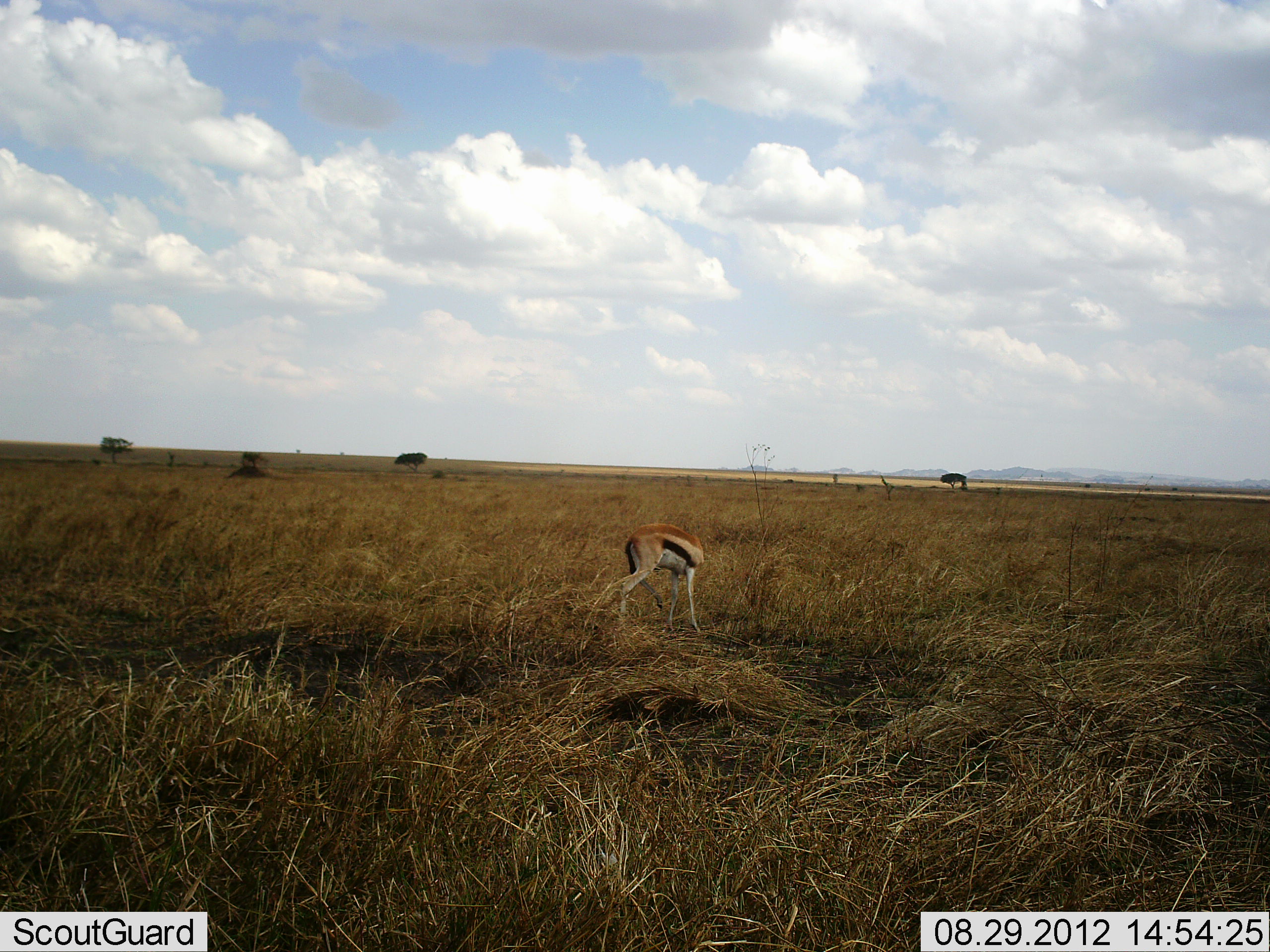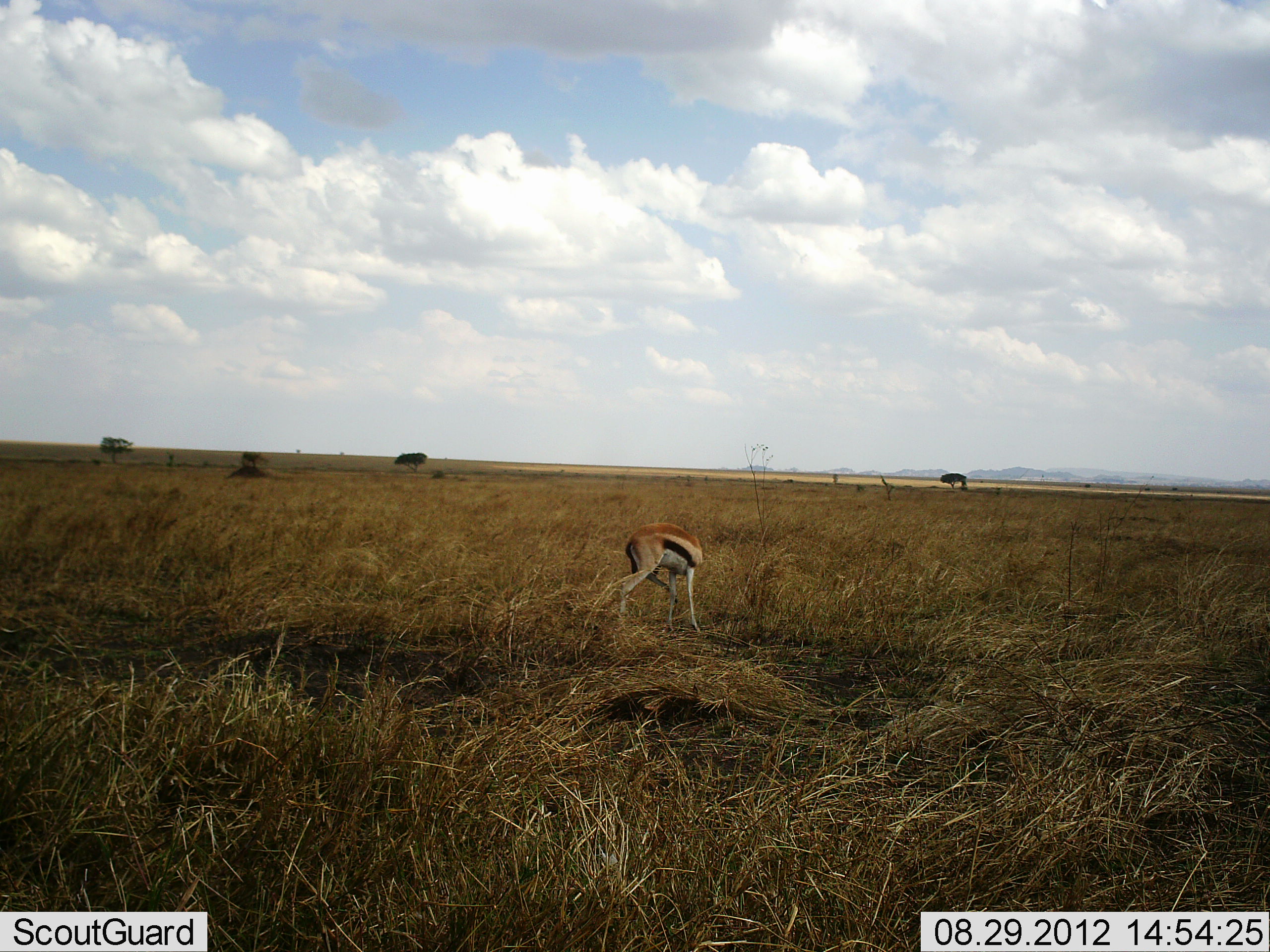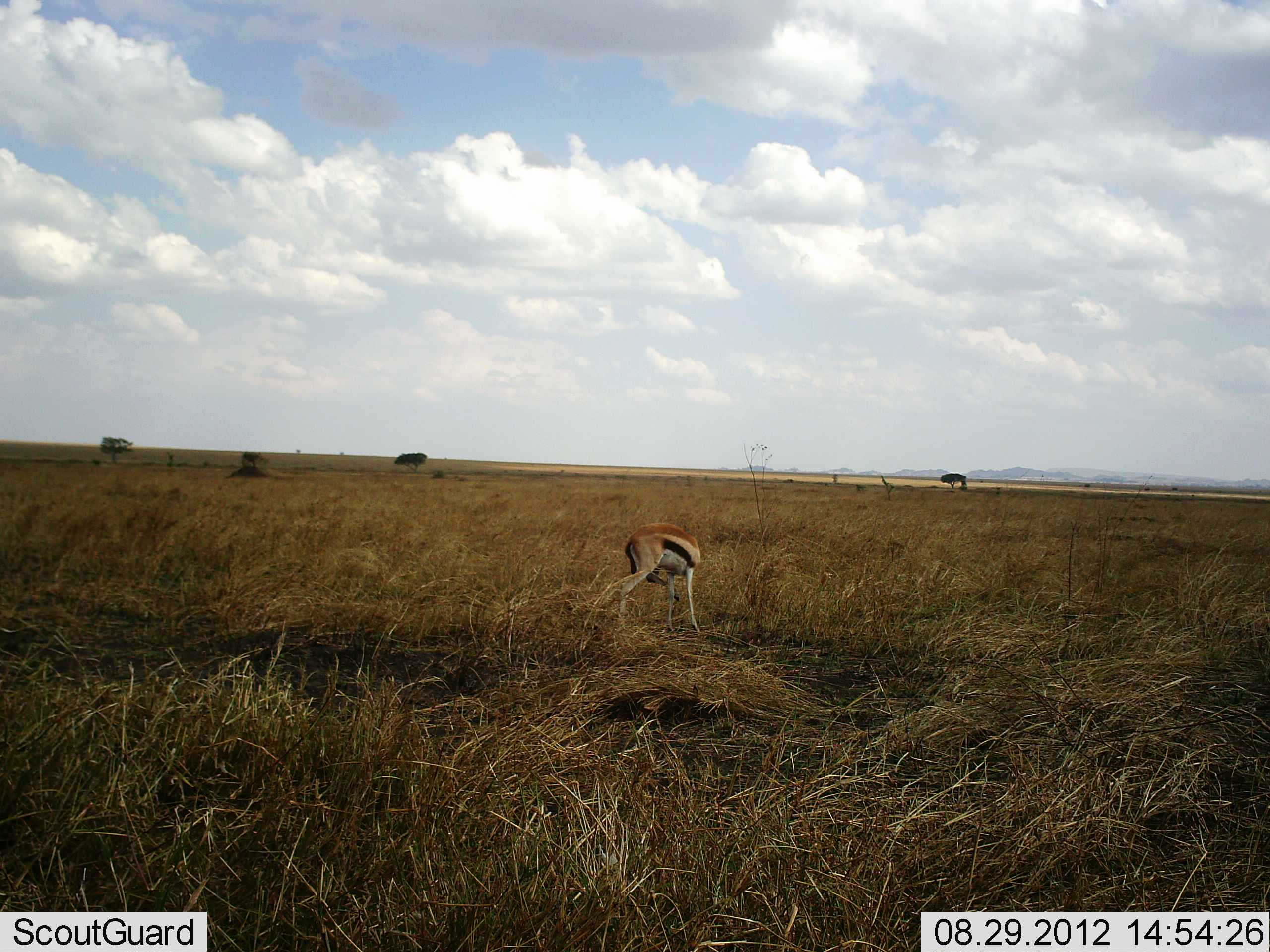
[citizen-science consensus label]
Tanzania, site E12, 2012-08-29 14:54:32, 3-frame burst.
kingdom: Animalia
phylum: Chordata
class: Mammalia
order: Artiodactyla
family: Bovidae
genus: Eudorcas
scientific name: Eudorcas thomsonii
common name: thomson's gazelle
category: gazellethomsons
Gazellethomsons (thomson's gazelle) (Eudorcas thomsonii), count 1. Behavior (volunteer vote fractions): standing 80%, resting 10%, moving 10%, interacting 0%. Young present (vote fraction): 0%. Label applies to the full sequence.